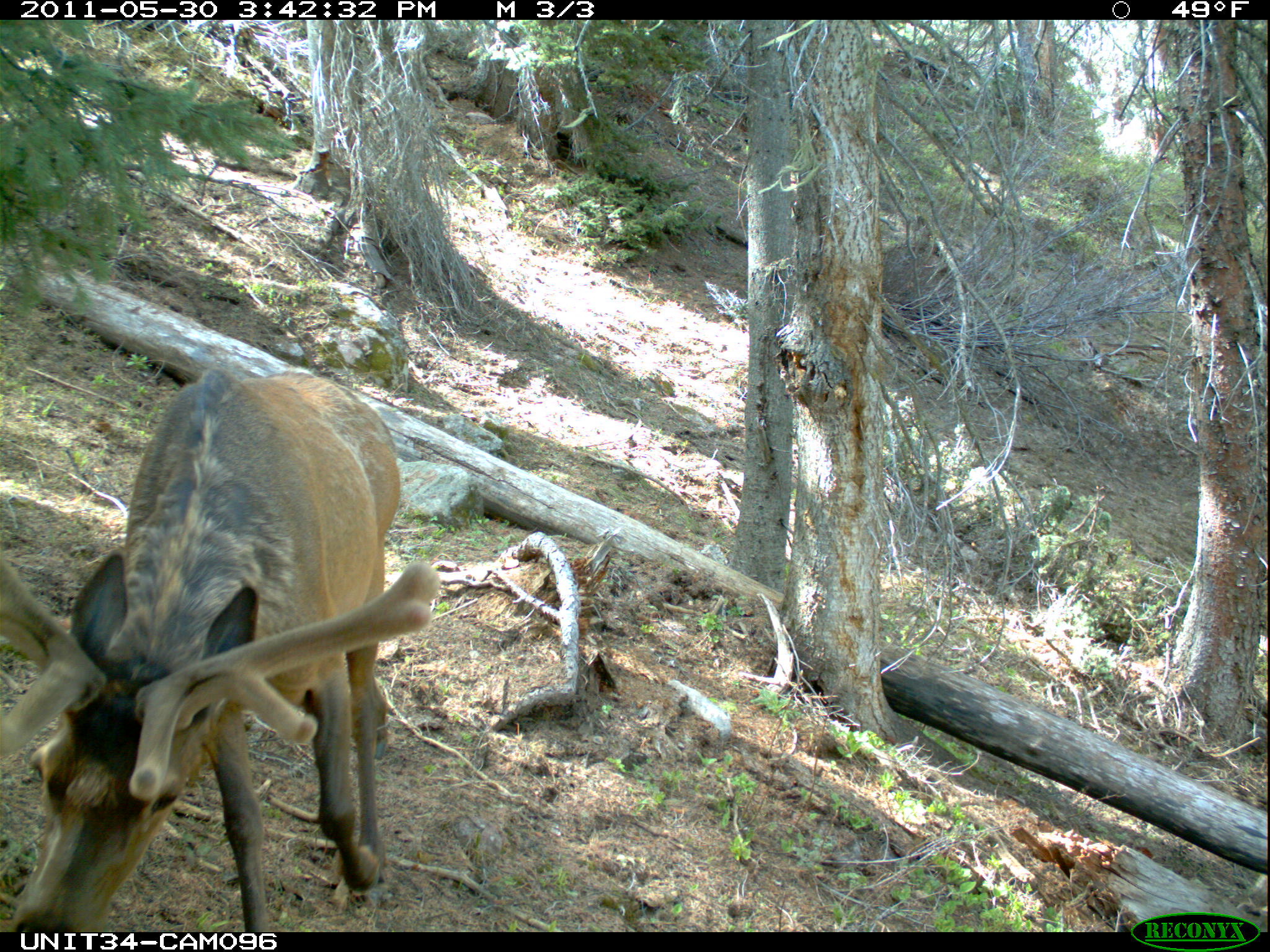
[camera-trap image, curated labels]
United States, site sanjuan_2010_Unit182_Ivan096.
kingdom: Animalia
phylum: Chordata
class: Mammalia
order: Artiodactyla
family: Cervidae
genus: Cervus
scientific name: Cervus elaphus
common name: red deer